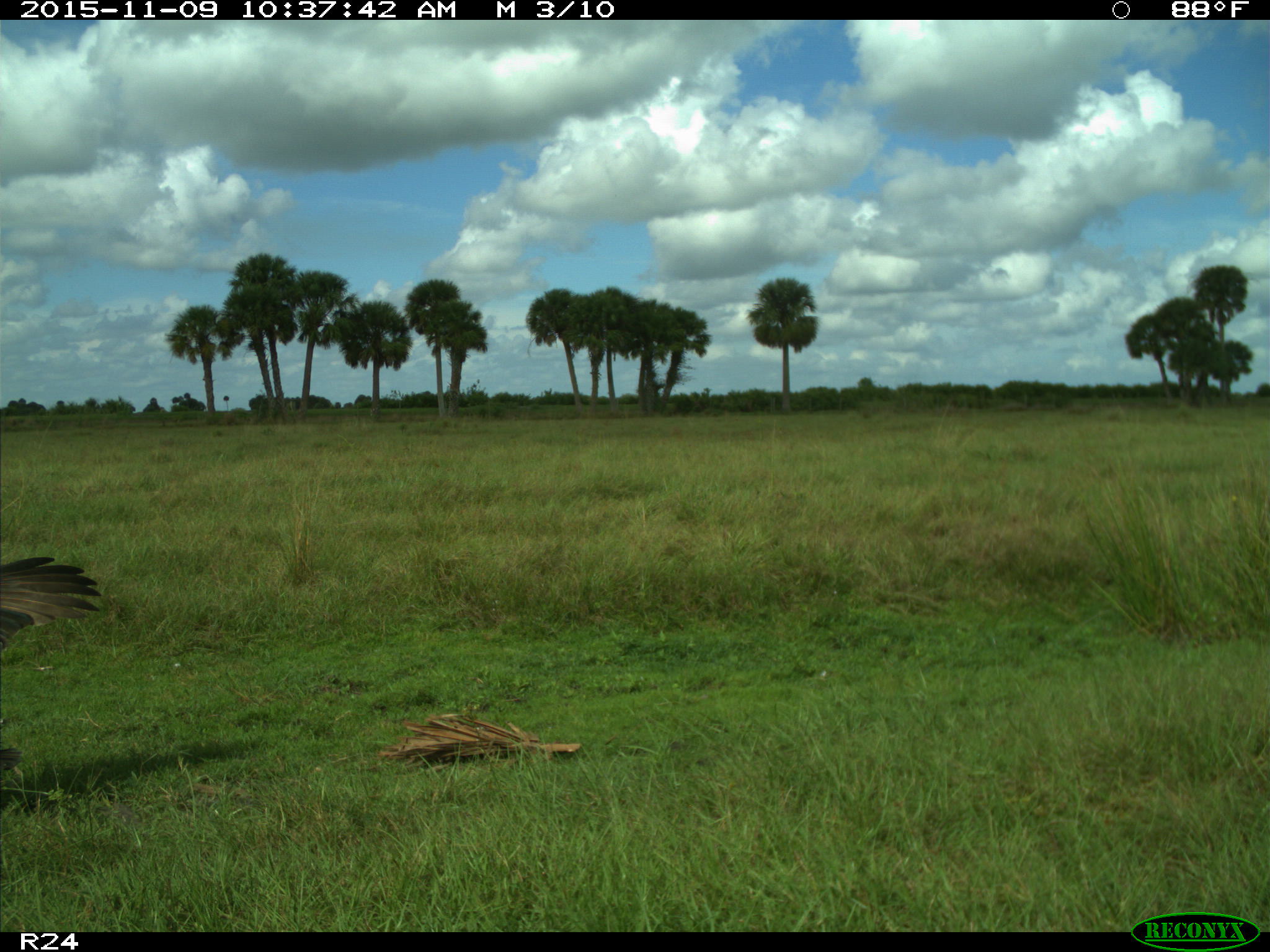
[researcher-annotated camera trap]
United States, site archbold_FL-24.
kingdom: Animalia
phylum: Chordata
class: Aves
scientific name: Aves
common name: birds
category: unidentified bird